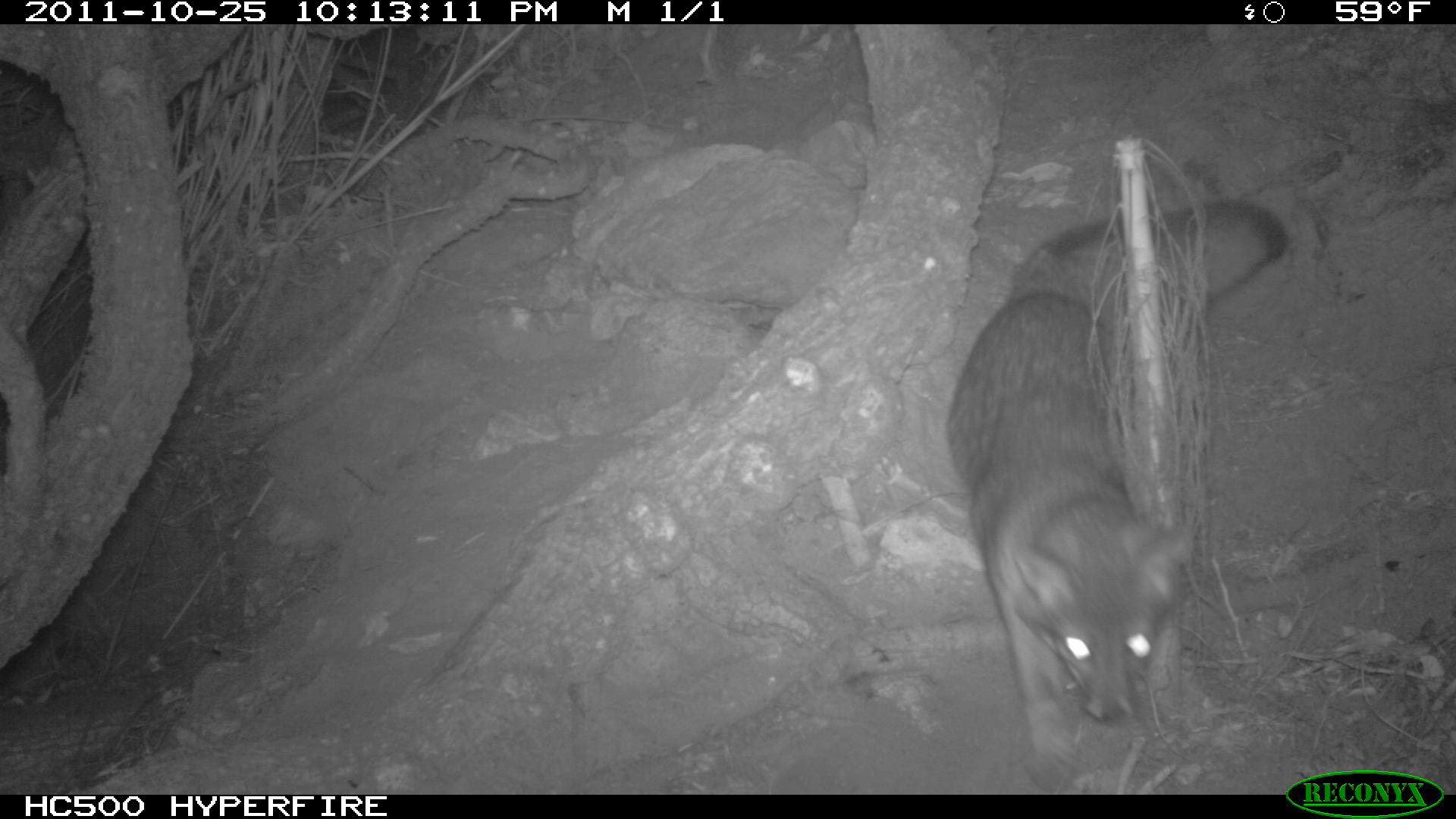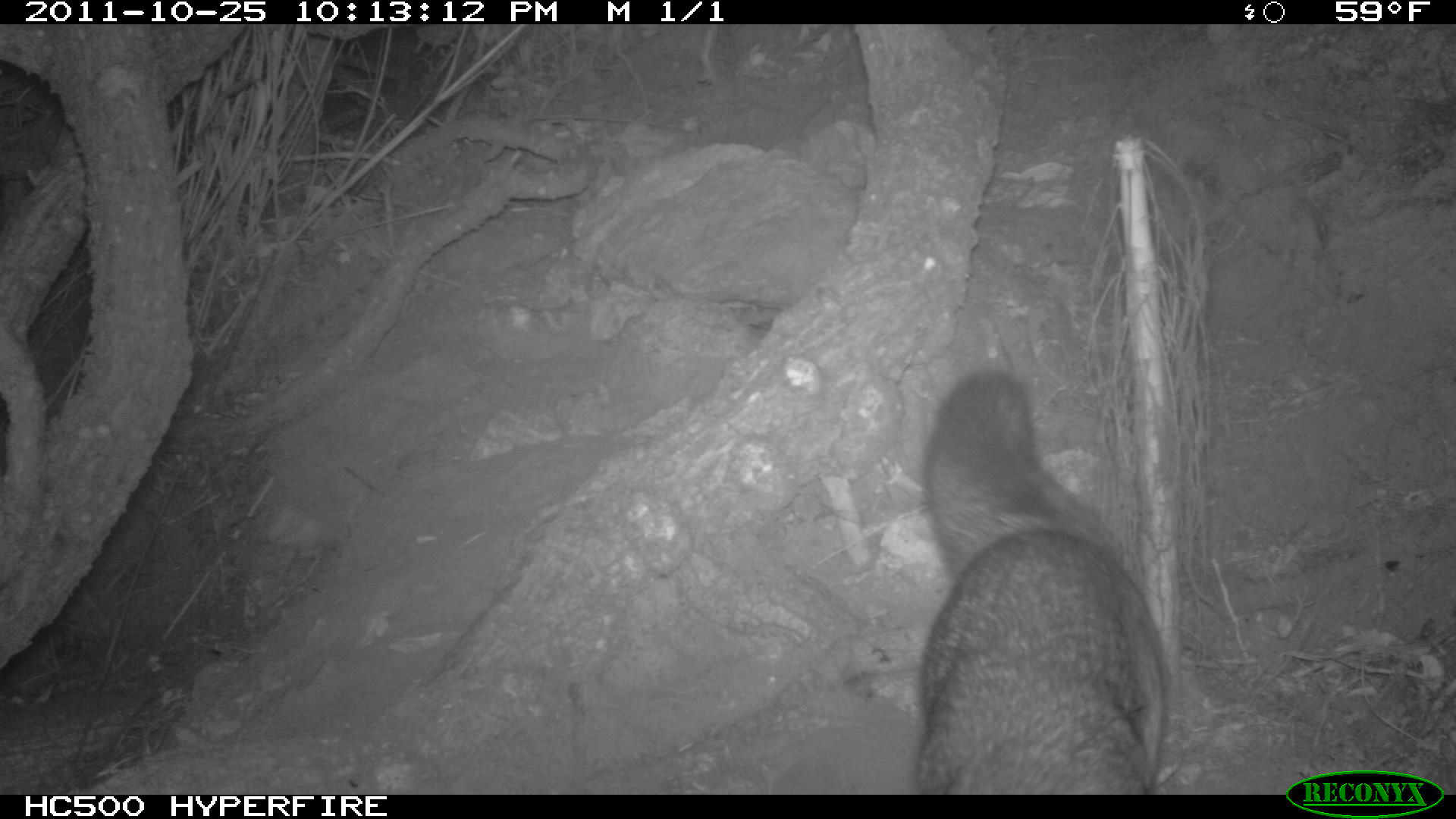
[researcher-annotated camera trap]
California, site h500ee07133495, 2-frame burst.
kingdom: Animalia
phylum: Chordata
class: Mammalia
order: Carnivora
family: Canidae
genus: Urocyon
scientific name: Urocyon littoralis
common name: island fox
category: fox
Fox (island fox) (Urocyon littoralis).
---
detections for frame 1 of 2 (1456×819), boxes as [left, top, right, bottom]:
fox: [947, 197, 1291, 794]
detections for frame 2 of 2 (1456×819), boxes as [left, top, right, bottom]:
fox: [915, 369, 1167, 794]